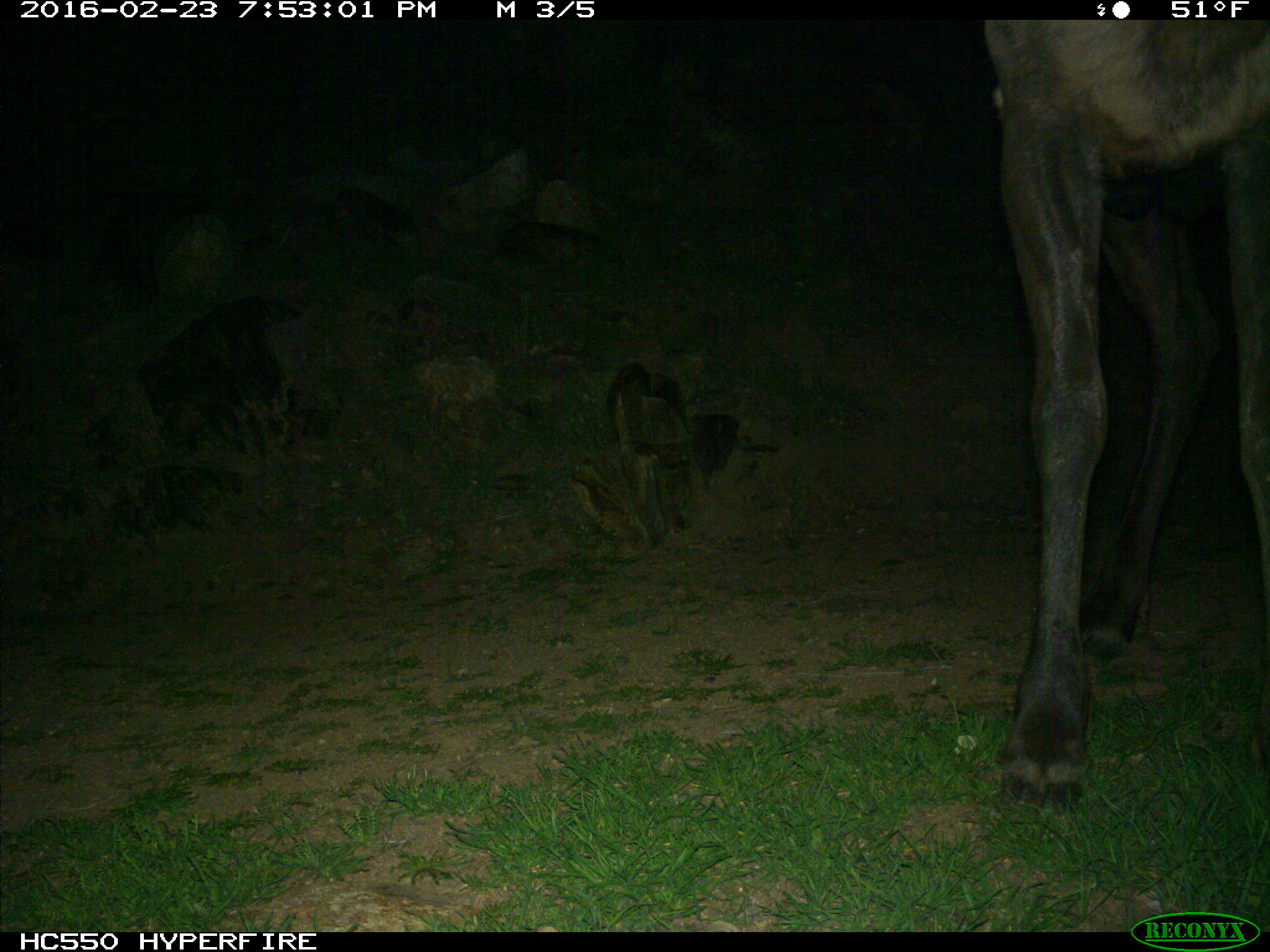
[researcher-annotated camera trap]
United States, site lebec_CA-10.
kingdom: Animalia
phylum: Chordata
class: Mammalia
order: Artiodactyla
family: Cervidae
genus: Cervus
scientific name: Cervus canadensis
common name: elk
Cervus canadensis (elk).